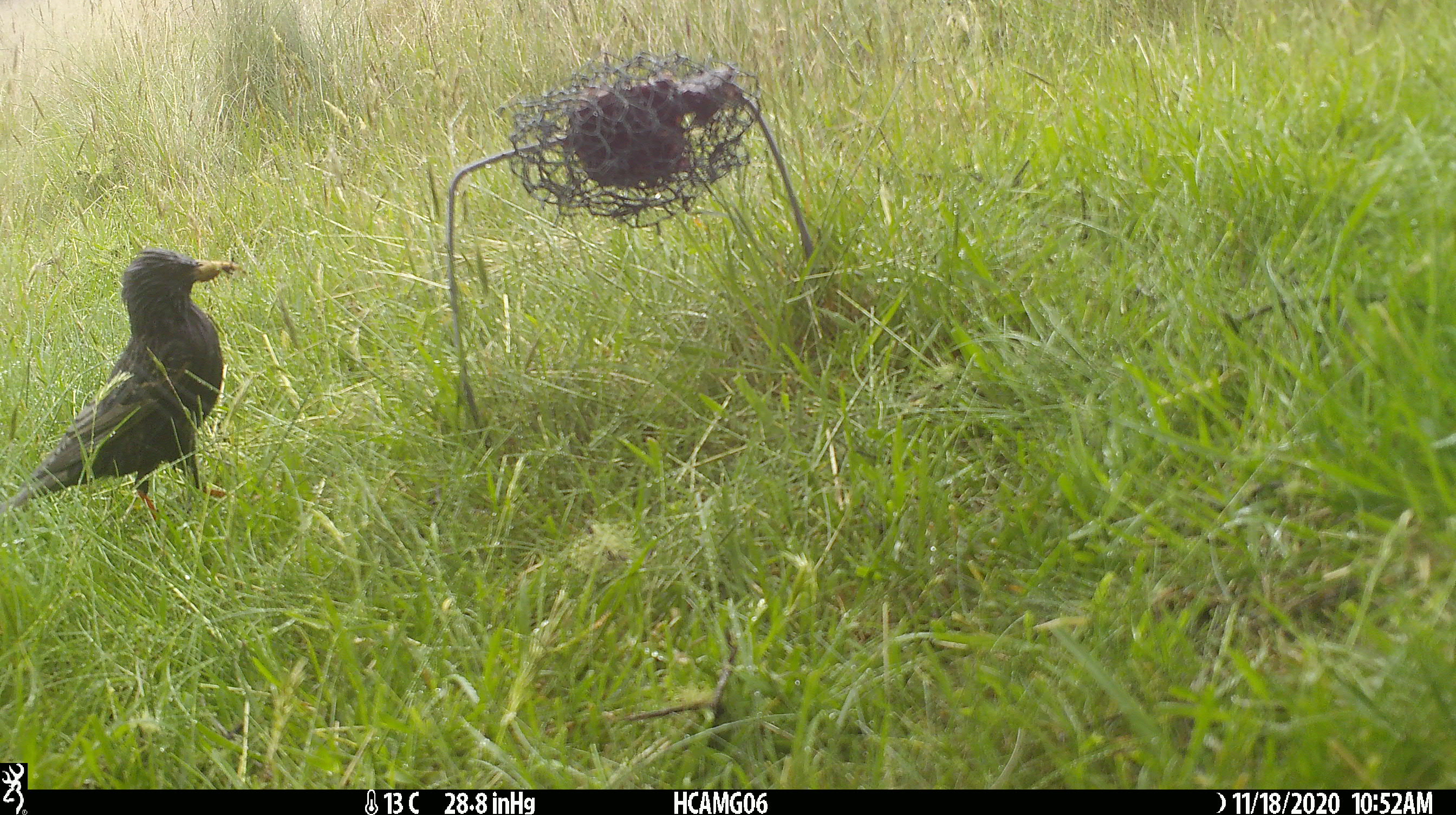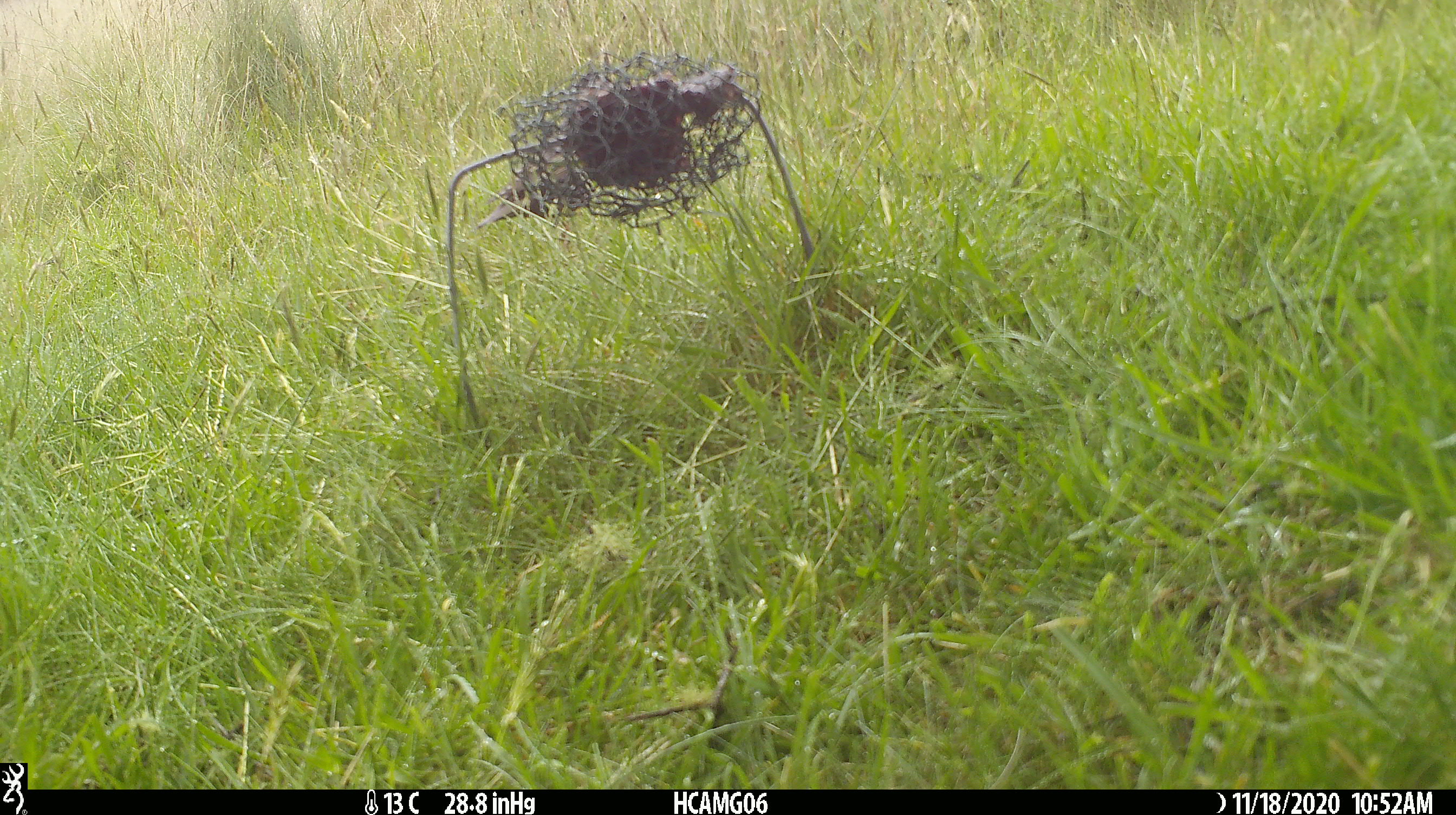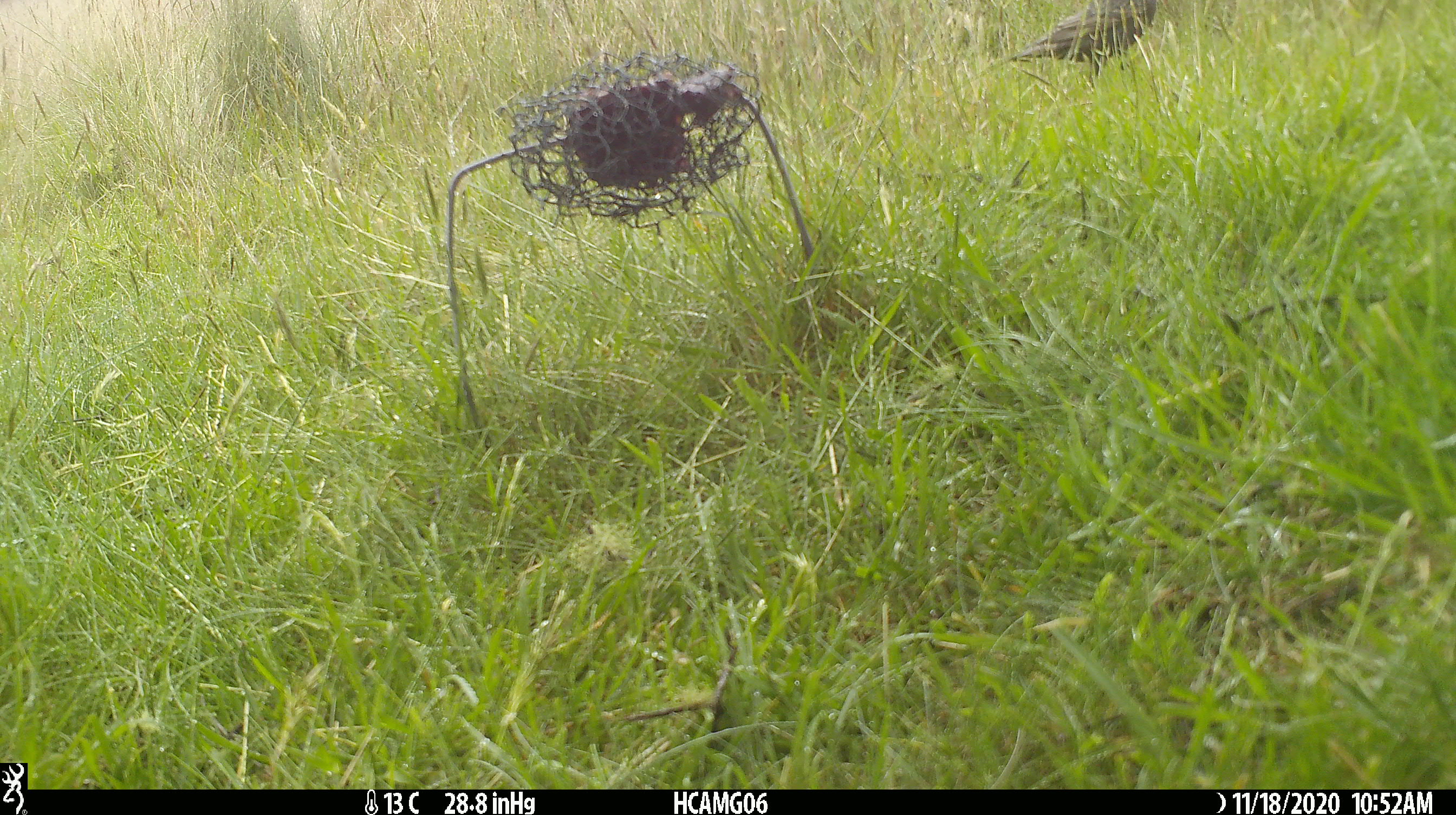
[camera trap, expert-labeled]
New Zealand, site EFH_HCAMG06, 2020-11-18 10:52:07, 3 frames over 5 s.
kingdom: Animalia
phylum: Chordata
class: Aves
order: Passeriformes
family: Sturnidae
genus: Sturnus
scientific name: Sturnus vulgaris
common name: european starling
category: starling